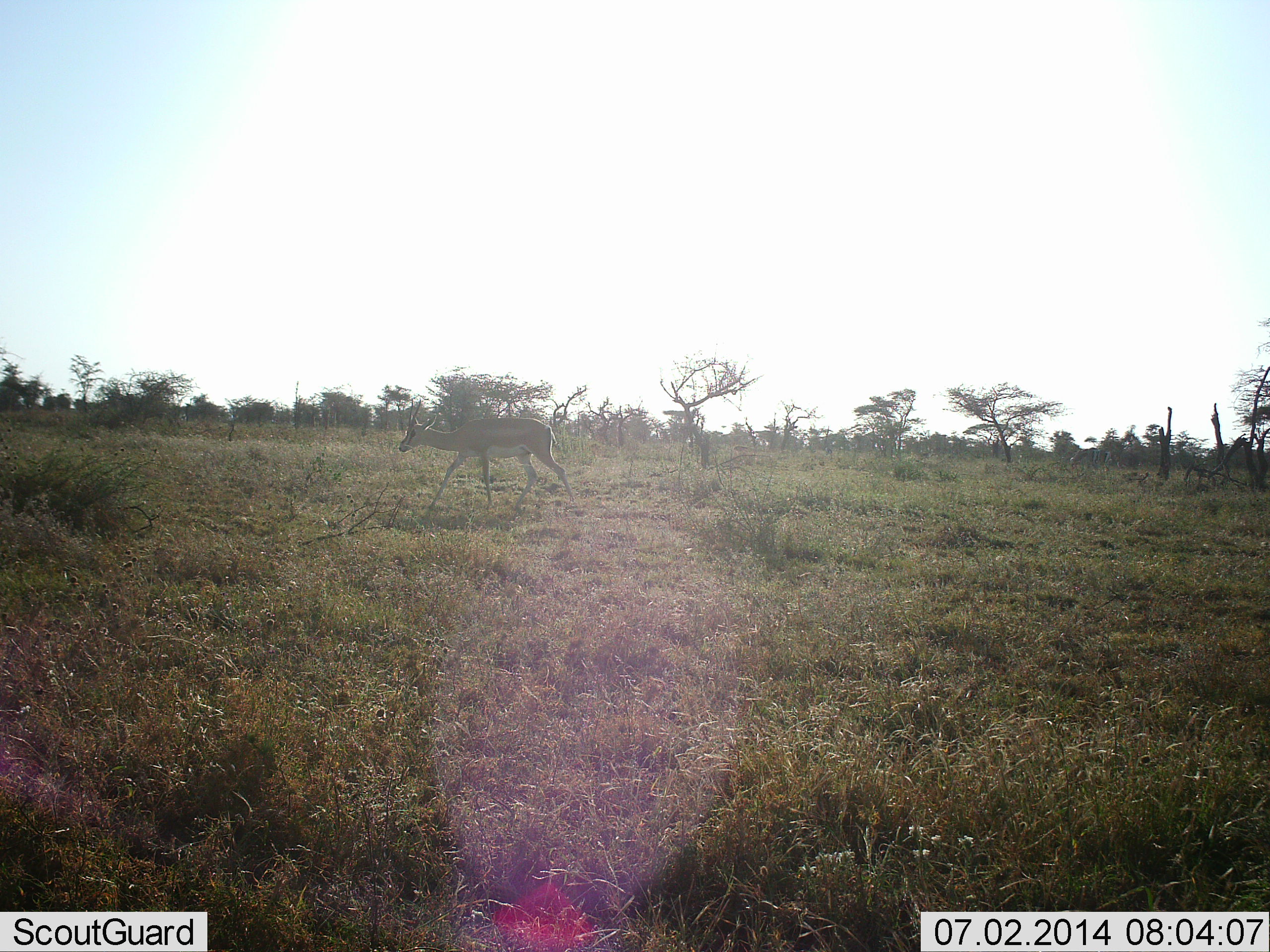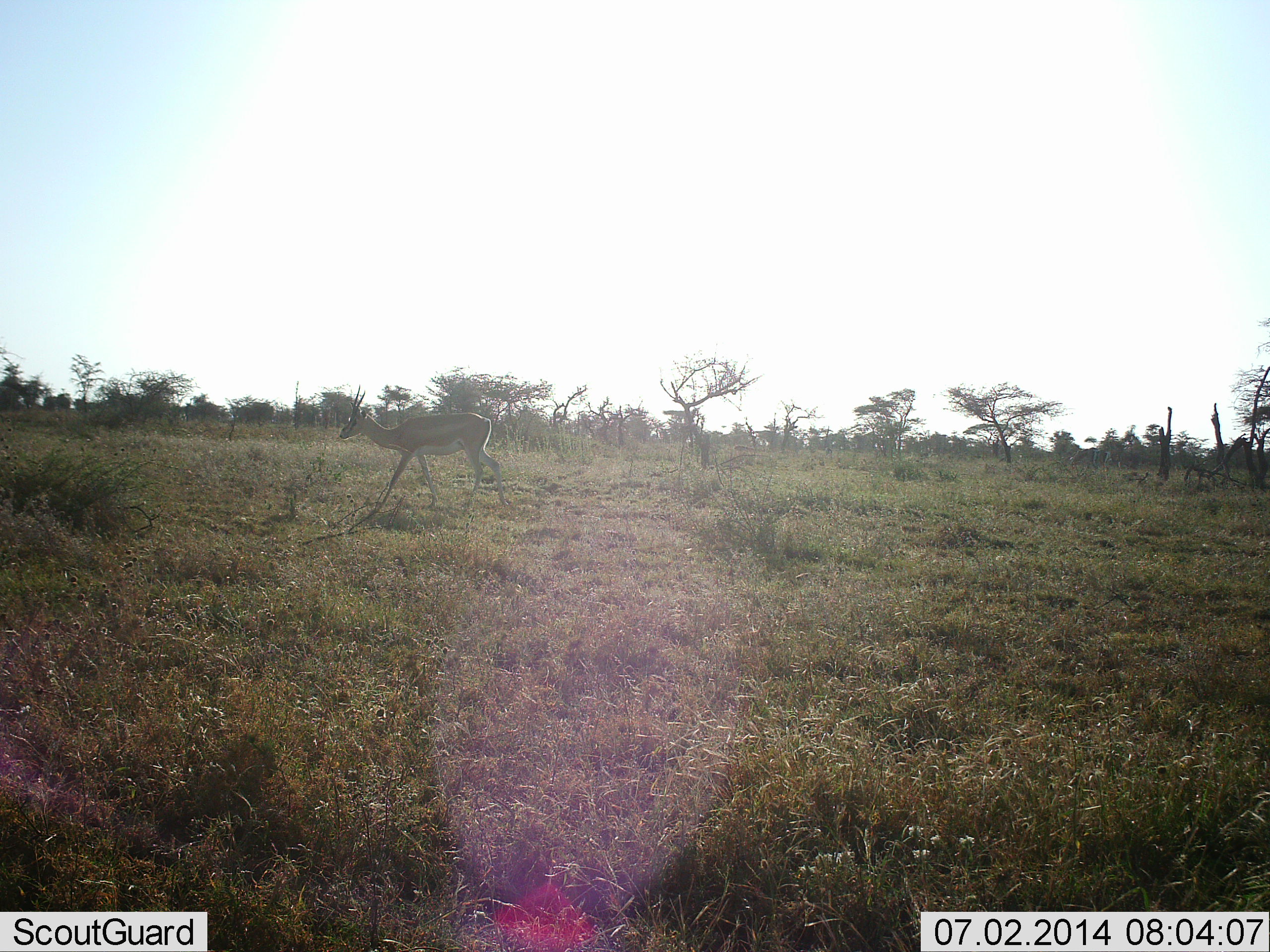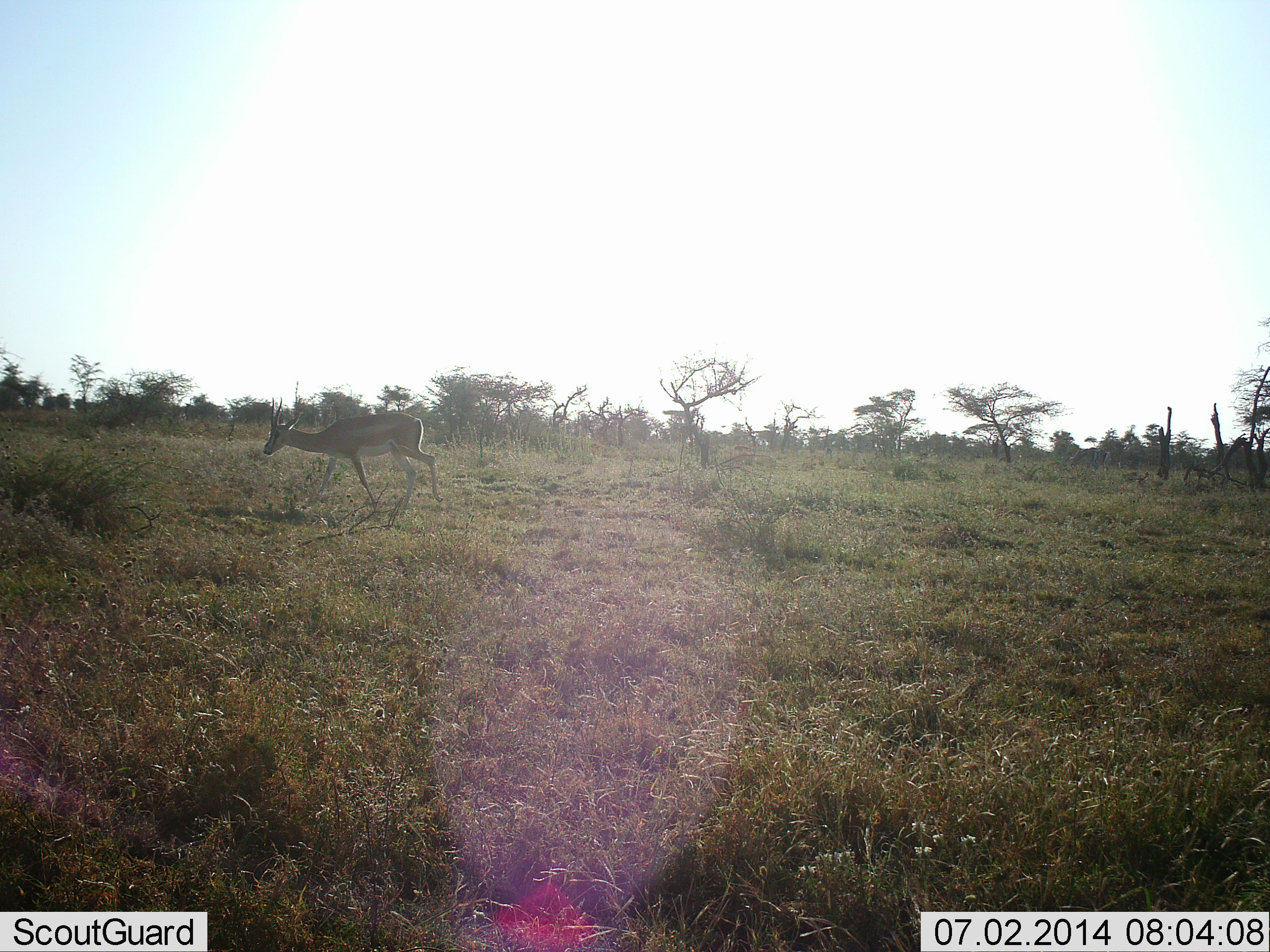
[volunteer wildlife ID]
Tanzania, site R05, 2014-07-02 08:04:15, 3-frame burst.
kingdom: Animalia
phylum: Chordata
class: Mammalia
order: Artiodactyla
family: Bovidae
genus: Eudorcas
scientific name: Eudorcas thomsonii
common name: thomson's gazelle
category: gazellethomsons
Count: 1.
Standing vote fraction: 5%.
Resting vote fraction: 0%.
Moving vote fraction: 95%.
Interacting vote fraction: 0%.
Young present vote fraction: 0%.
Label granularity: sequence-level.